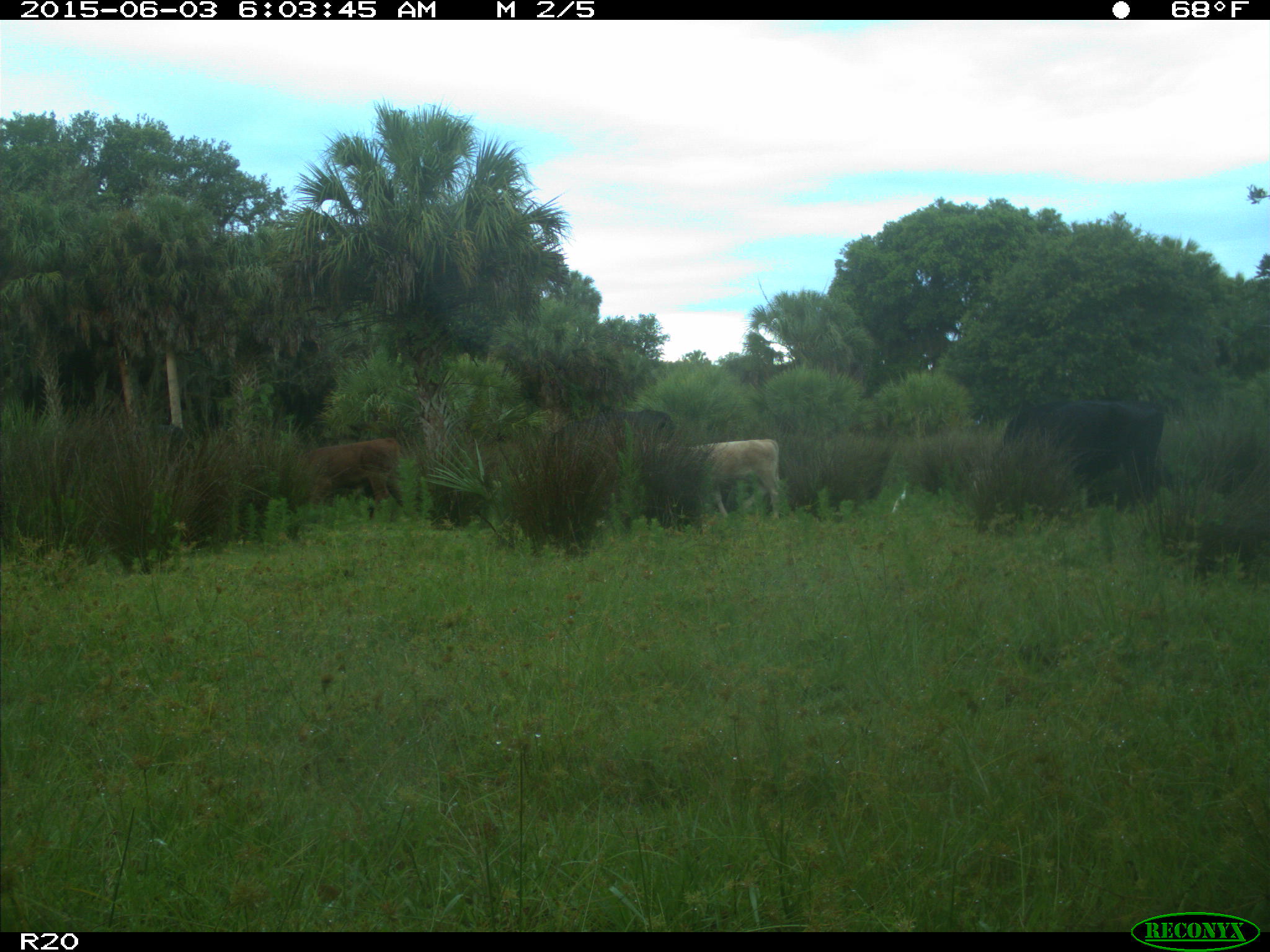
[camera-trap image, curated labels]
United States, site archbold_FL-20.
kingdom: Animalia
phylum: Chordata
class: Mammalia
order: Artiodactyla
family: Bovidae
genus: Bos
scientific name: Bos taurus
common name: domestic cow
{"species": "Bos taurus (domestic cow)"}